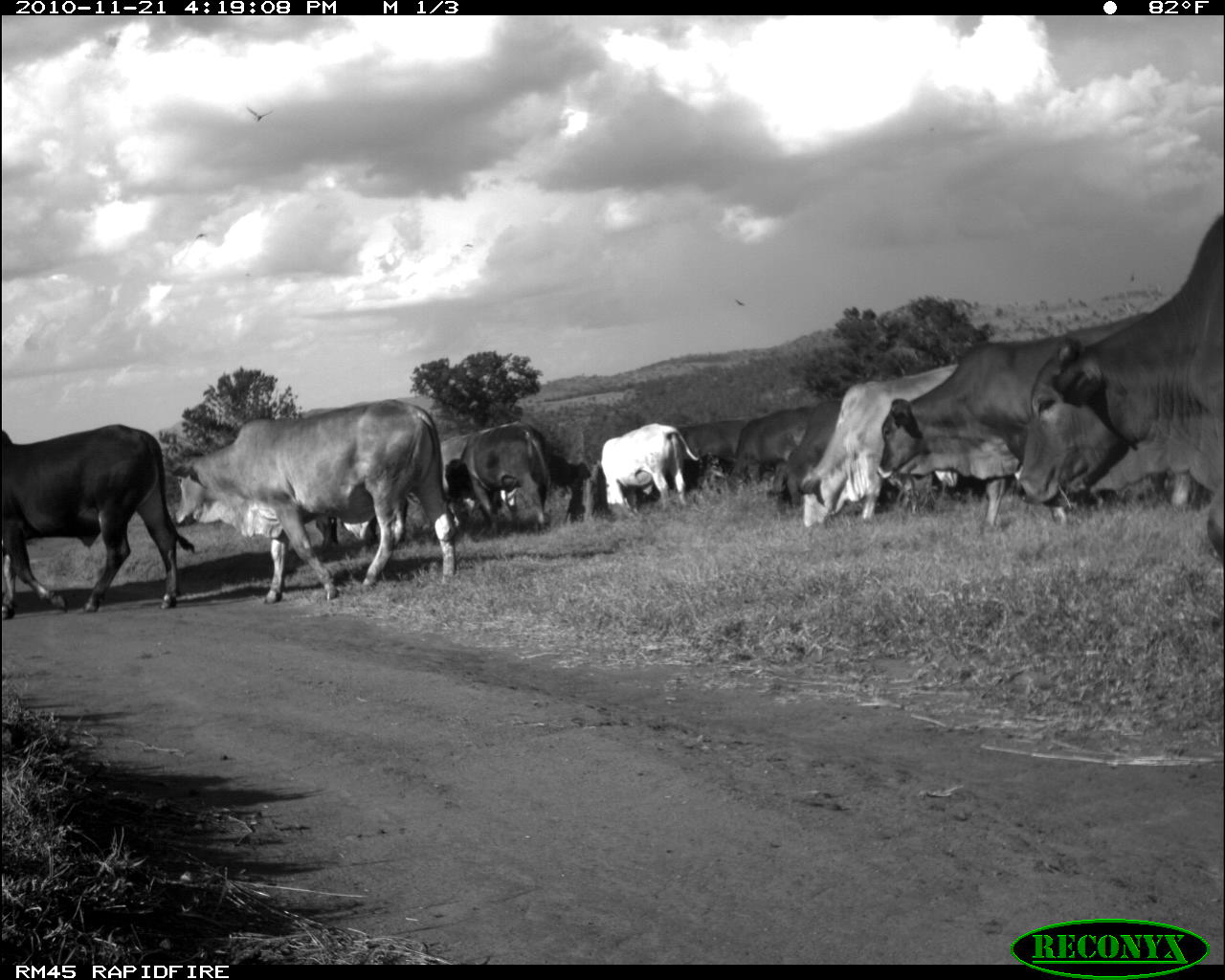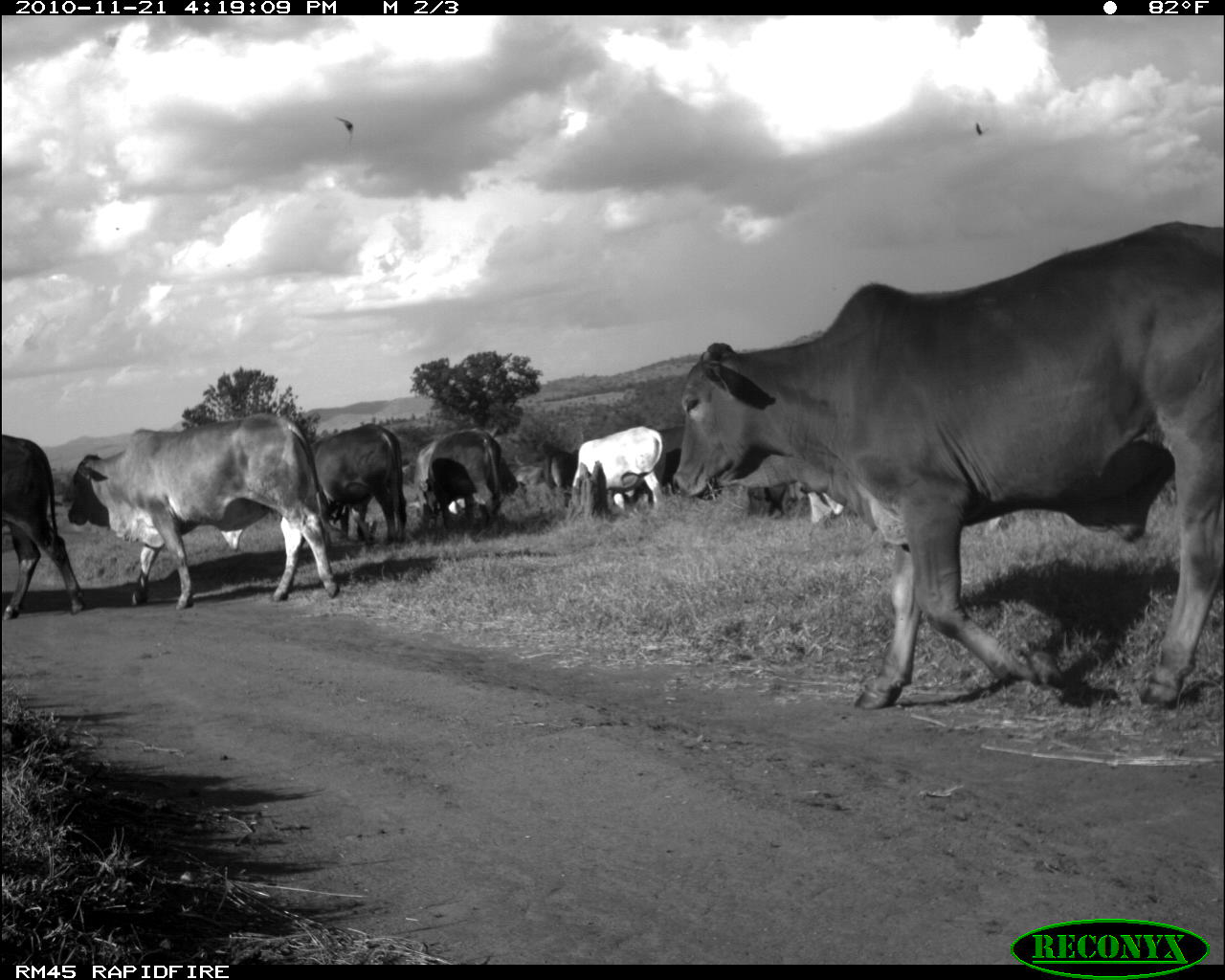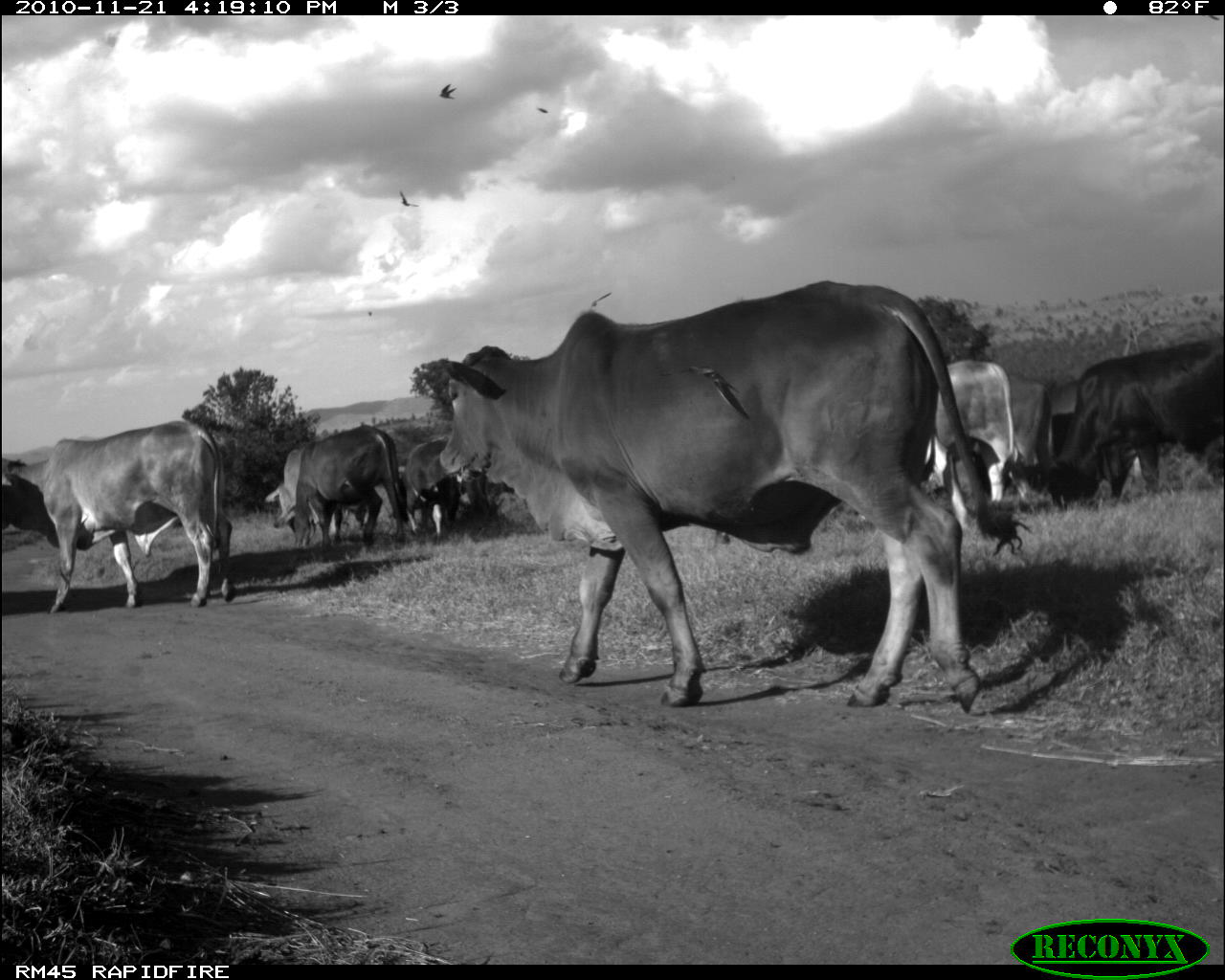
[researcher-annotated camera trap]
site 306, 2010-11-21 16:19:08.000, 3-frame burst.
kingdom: Animalia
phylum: Chordata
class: Mammalia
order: Artiodactyla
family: Bovidae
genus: Bos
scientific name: Bos taurus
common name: domestic cattle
Bos taurus (domestic cattle), count 10.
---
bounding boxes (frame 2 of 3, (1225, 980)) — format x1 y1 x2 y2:
bos taurus: 671 218 1222 711; 67 412 340 610; 0 431 85 623; 306 422 408 545; 421 427 501 533; 572 425 666 512; 746 481 848 526; 413 440 467 521; 655 425 687 486; 542 447 578 490; 515 466 543 486